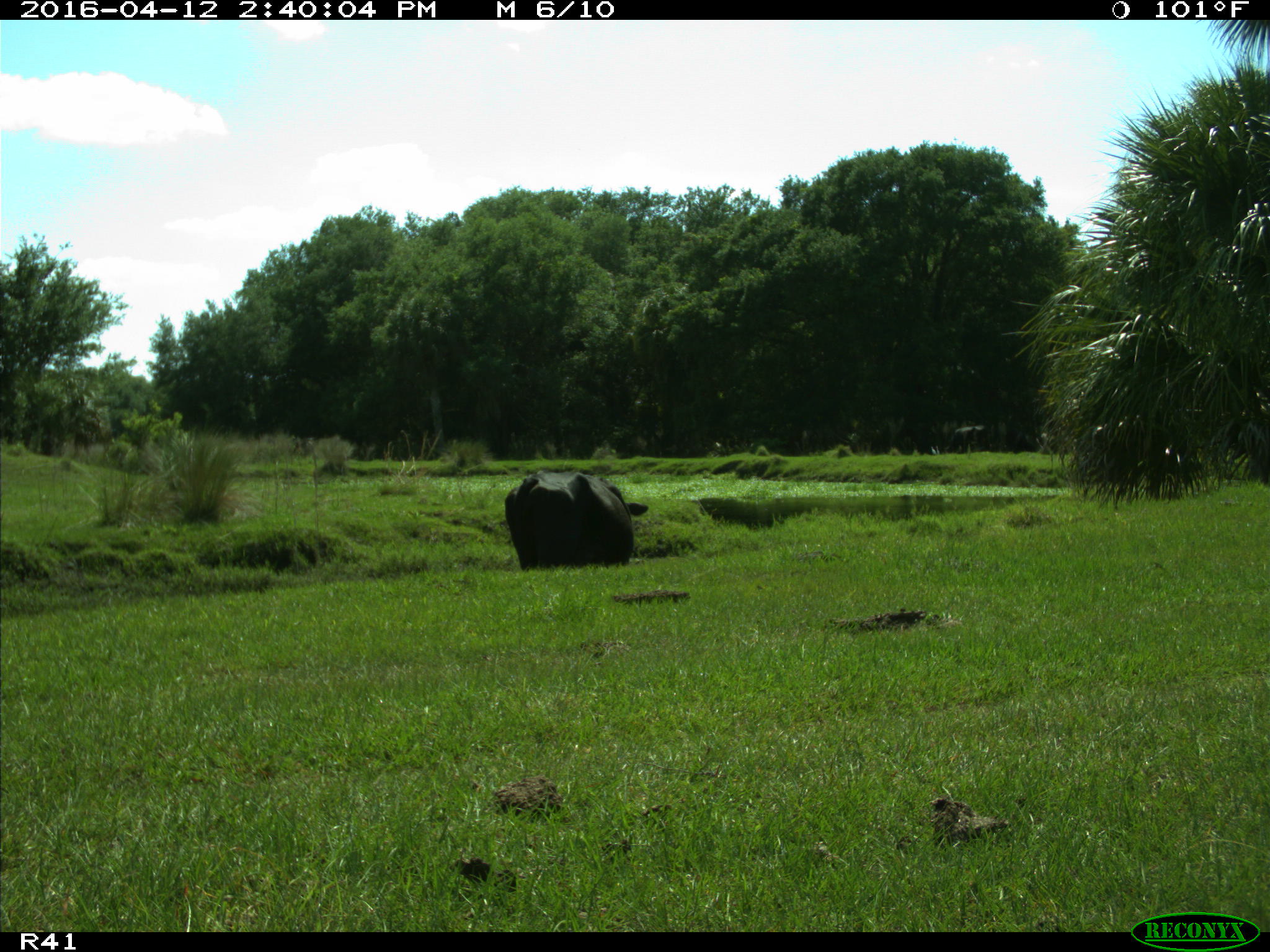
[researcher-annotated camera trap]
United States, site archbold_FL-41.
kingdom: Animalia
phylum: Chordata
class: Mammalia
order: Artiodactyla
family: Bovidae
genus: Bos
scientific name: Bos taurus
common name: domestic cow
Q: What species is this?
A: Bos taurus (domestic cow).